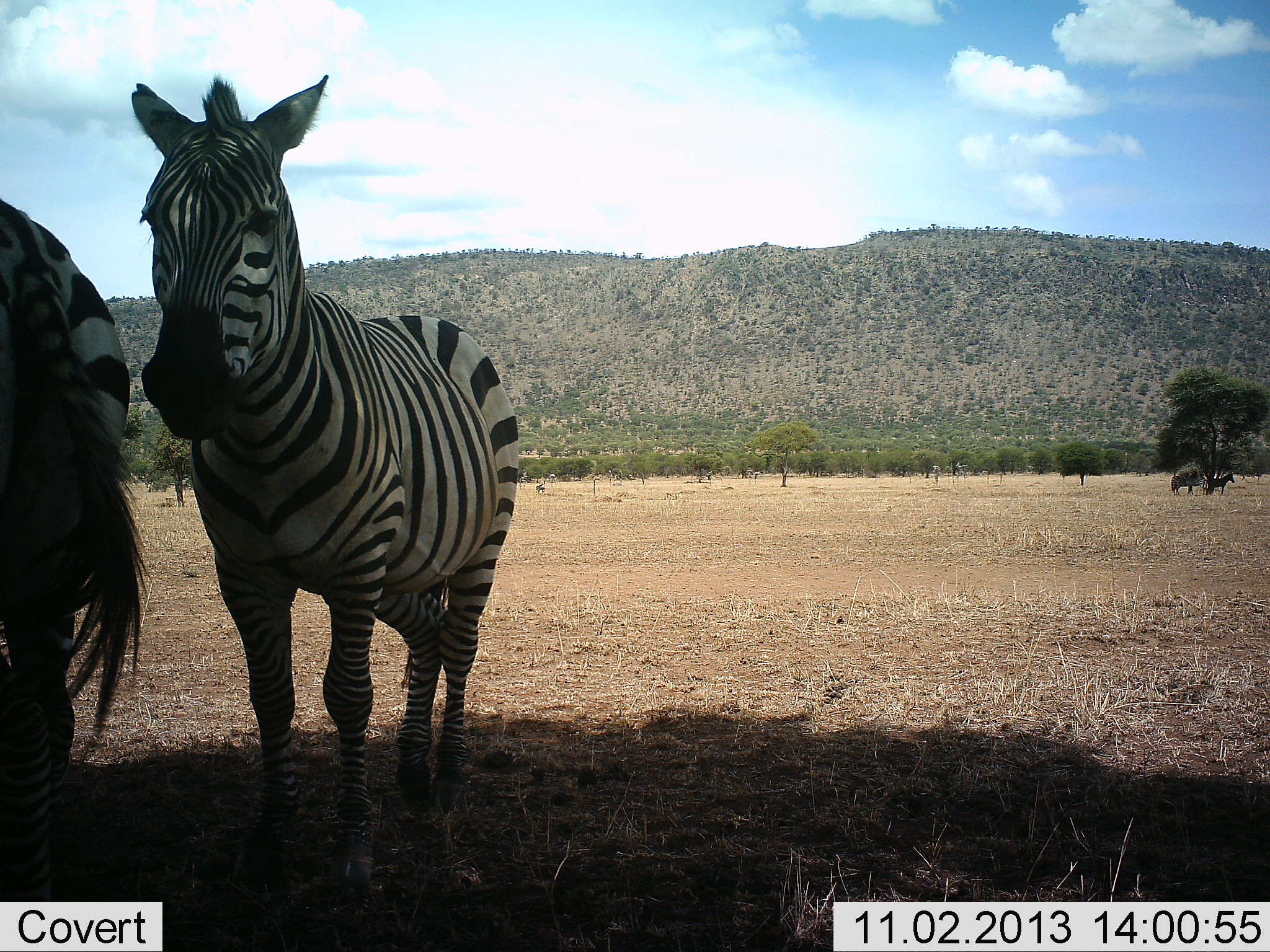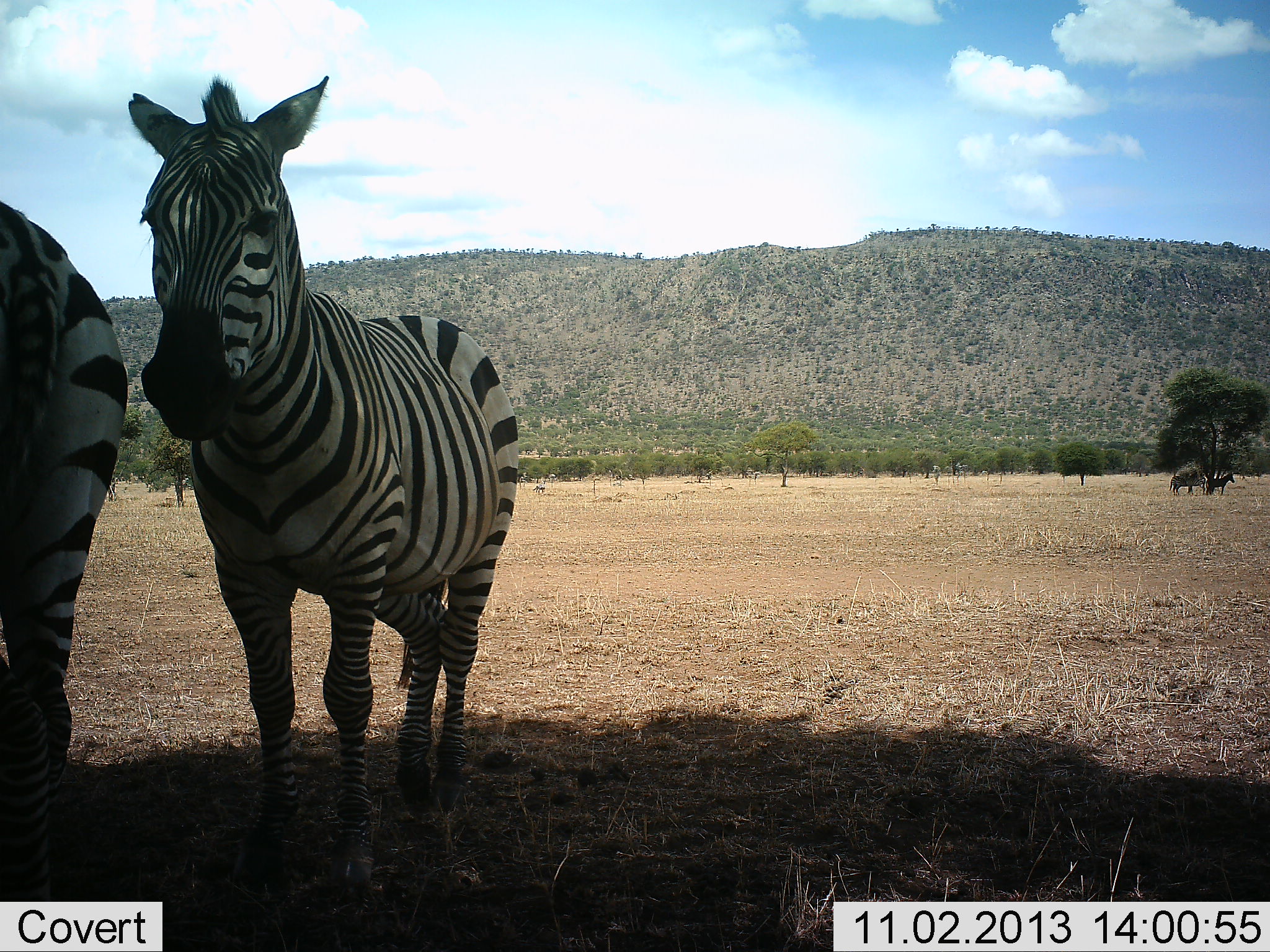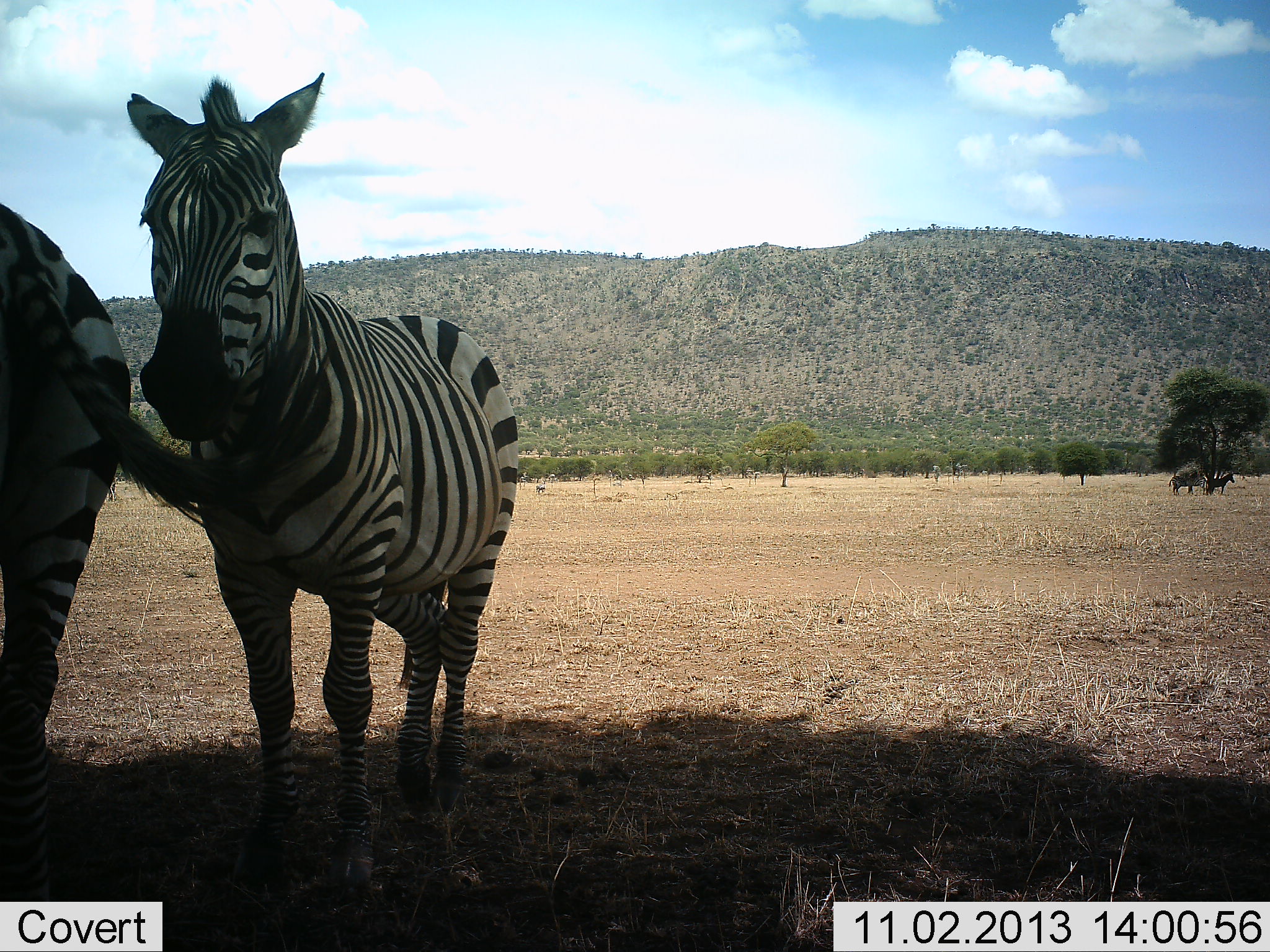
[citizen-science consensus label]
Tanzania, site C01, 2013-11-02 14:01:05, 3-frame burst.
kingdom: Animalia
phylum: Chordata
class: Mammalia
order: Perissodactyla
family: Equidae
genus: Equus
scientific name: Equus quagga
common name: plains zebra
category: zebra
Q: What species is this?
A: Zebra (plains zebra) (Equus quagga).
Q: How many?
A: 3.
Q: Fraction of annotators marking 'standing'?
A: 90%.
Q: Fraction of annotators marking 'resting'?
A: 30%.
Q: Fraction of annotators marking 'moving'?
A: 0%.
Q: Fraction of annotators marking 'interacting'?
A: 10%.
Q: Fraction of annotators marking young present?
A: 0%.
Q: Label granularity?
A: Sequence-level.